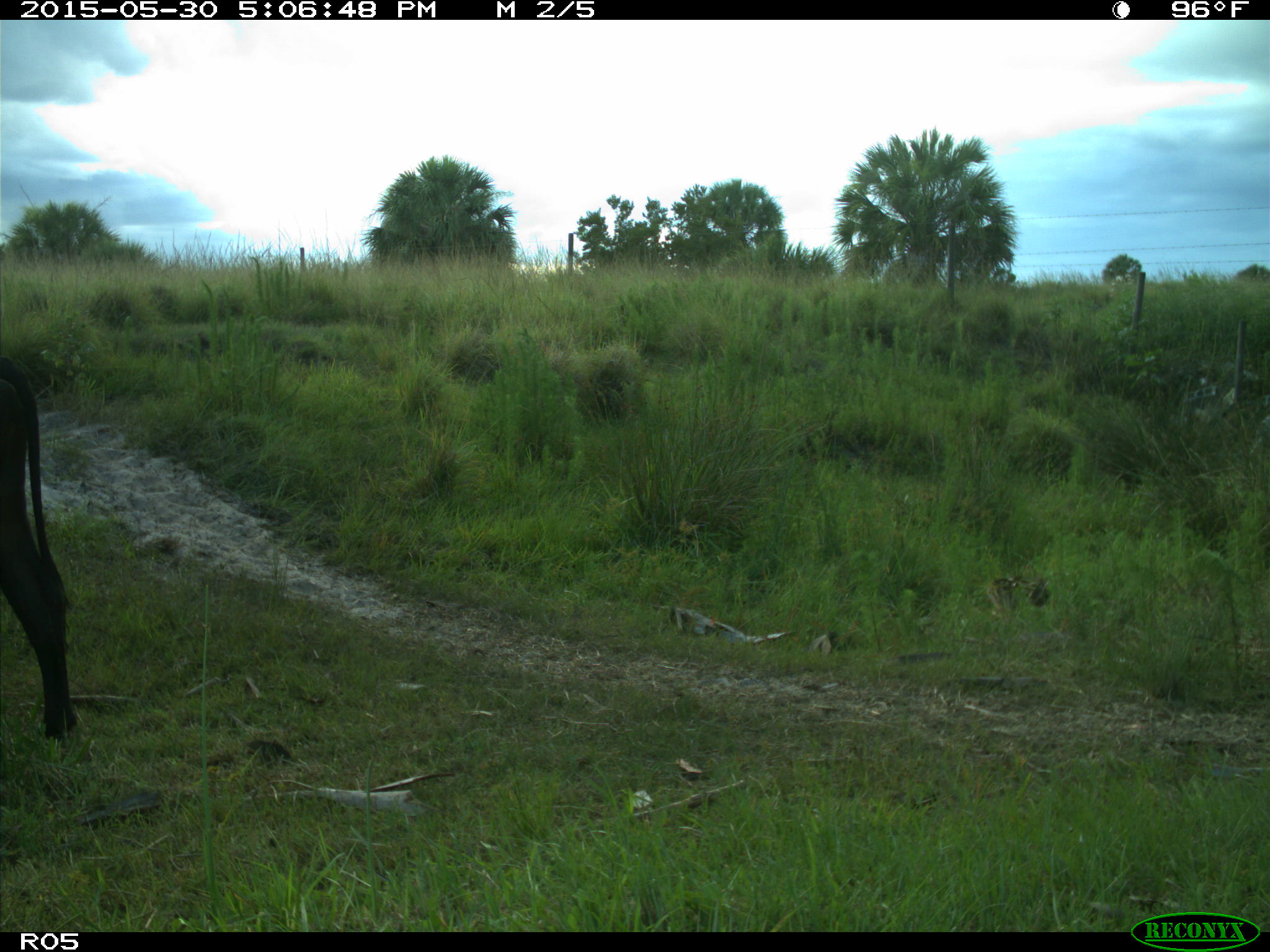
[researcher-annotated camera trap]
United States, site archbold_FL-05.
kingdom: Animalia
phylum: Chordata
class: Mammalia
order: Artiodactyla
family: Bovidae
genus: Bos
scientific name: Bos taurus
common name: domestic cow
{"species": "Bos taurus (domestic cow)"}